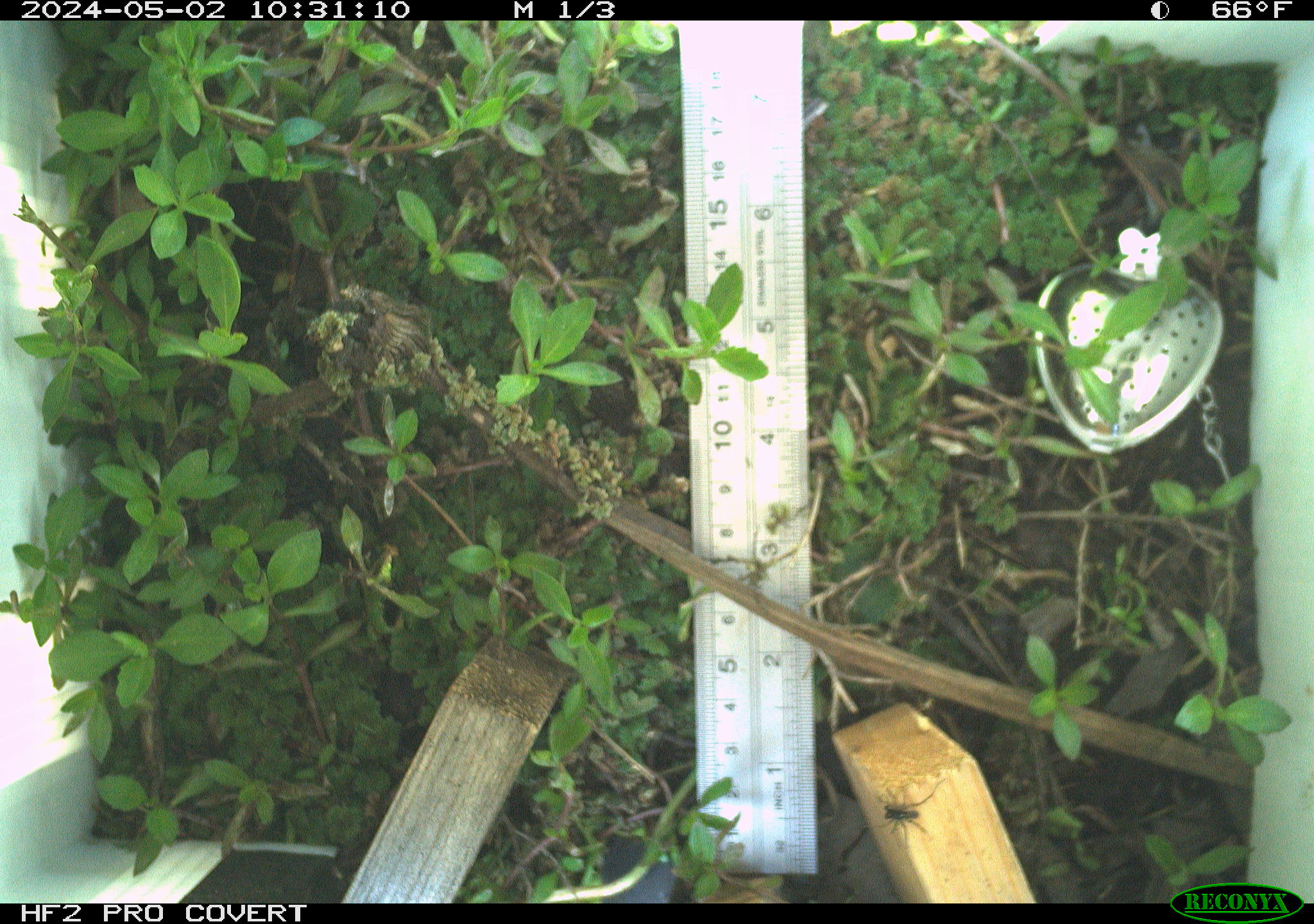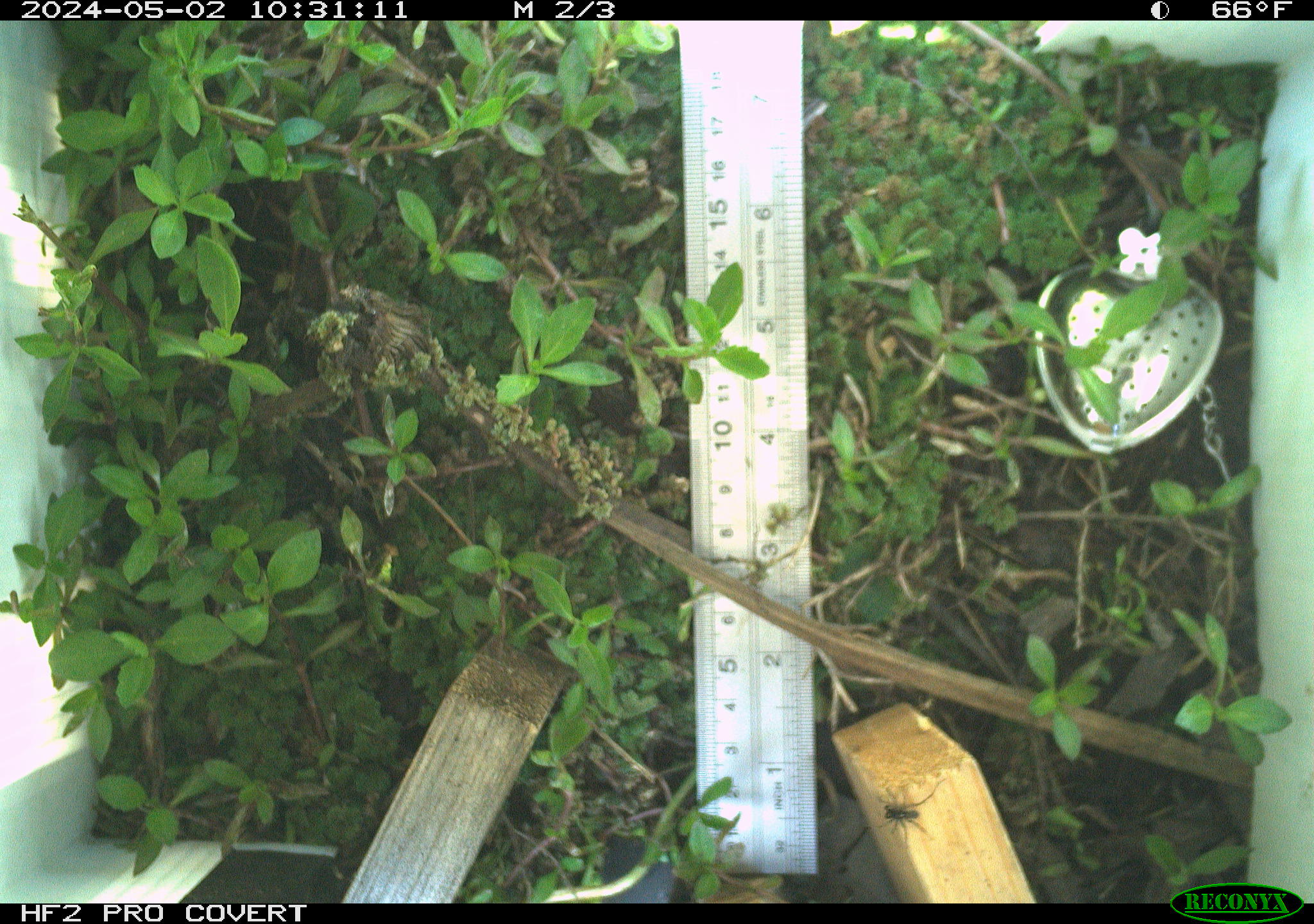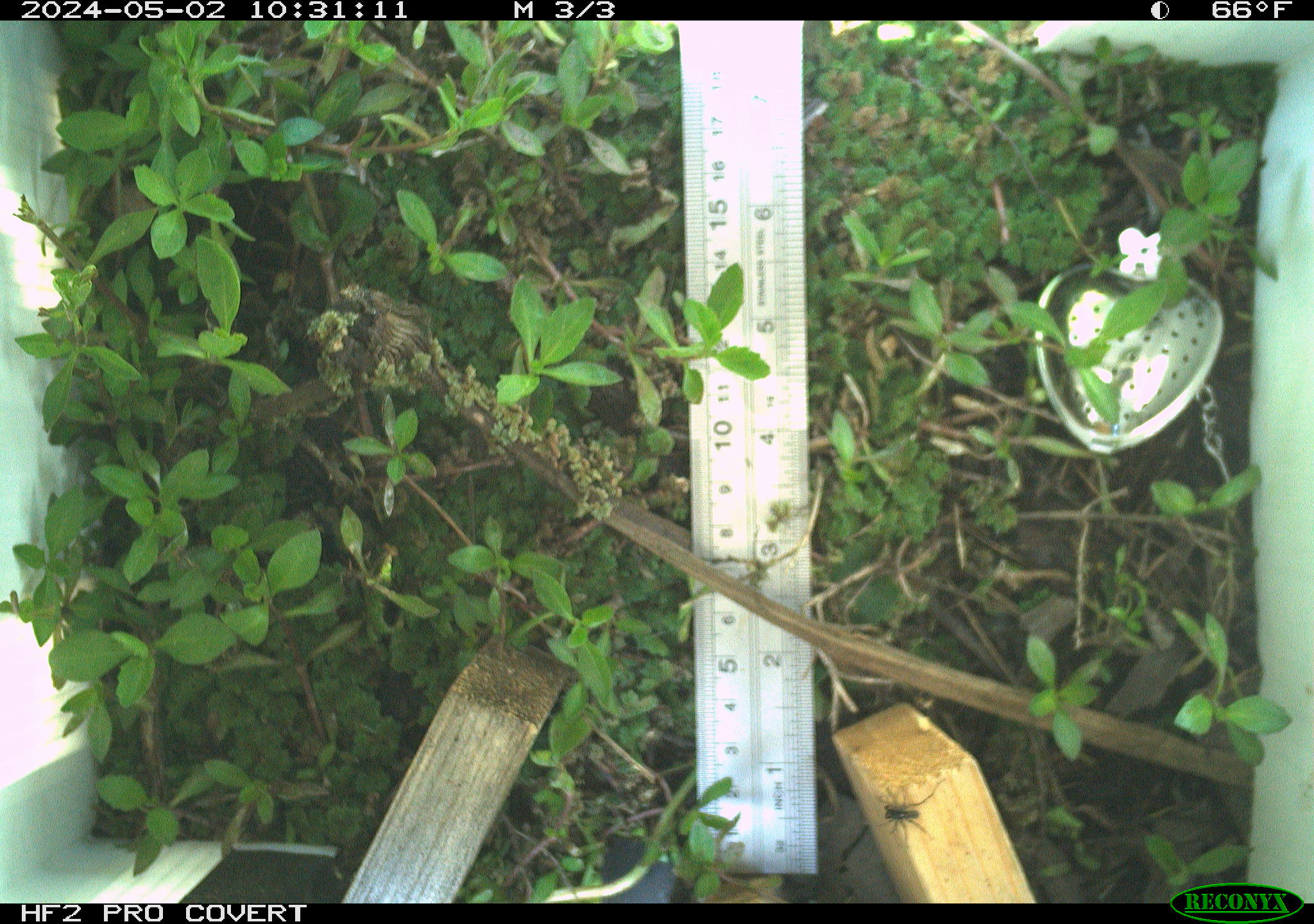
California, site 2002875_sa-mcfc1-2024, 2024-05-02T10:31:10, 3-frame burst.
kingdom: Animalia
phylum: Arthropoda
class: Insecta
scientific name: Insecta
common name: insect